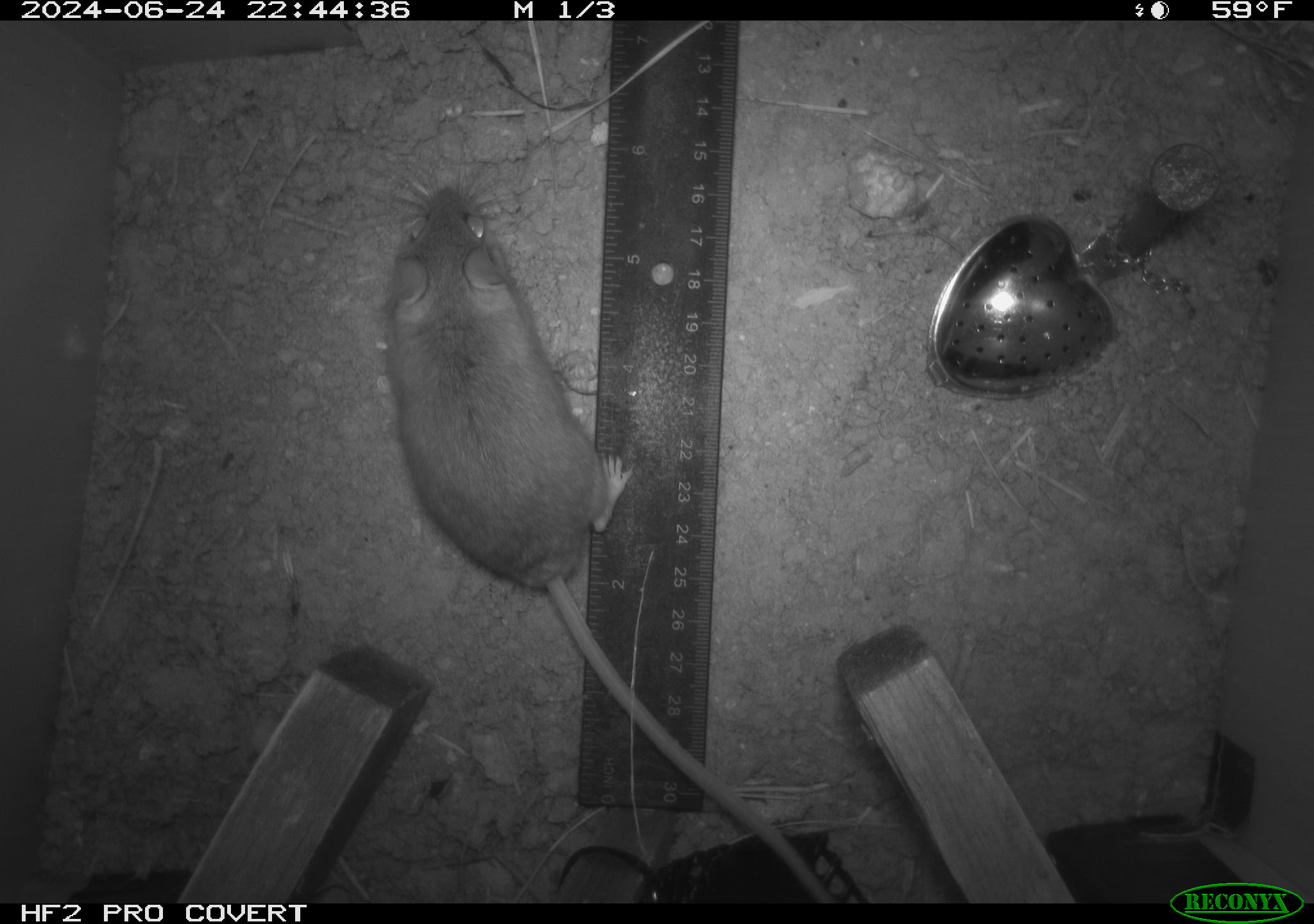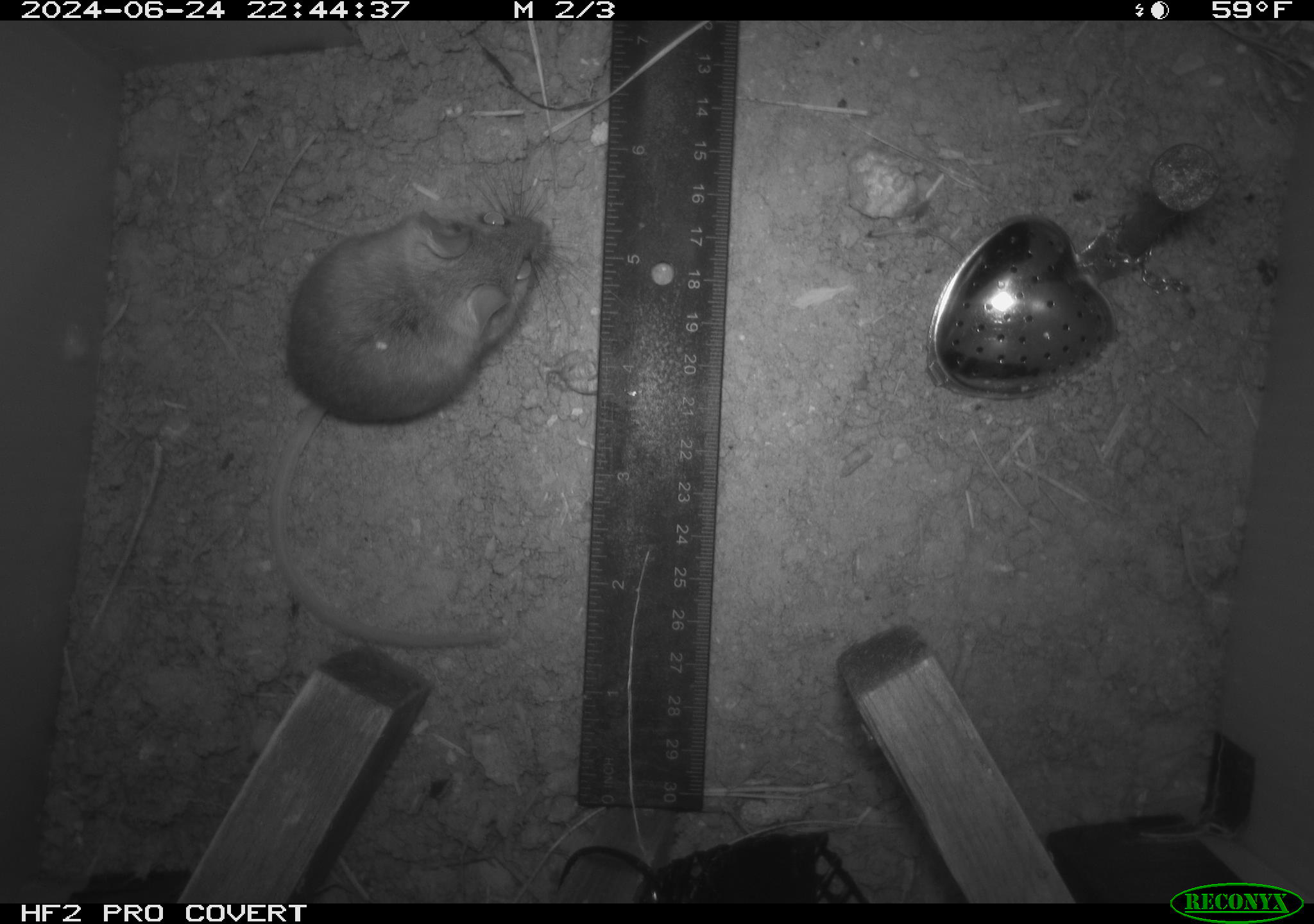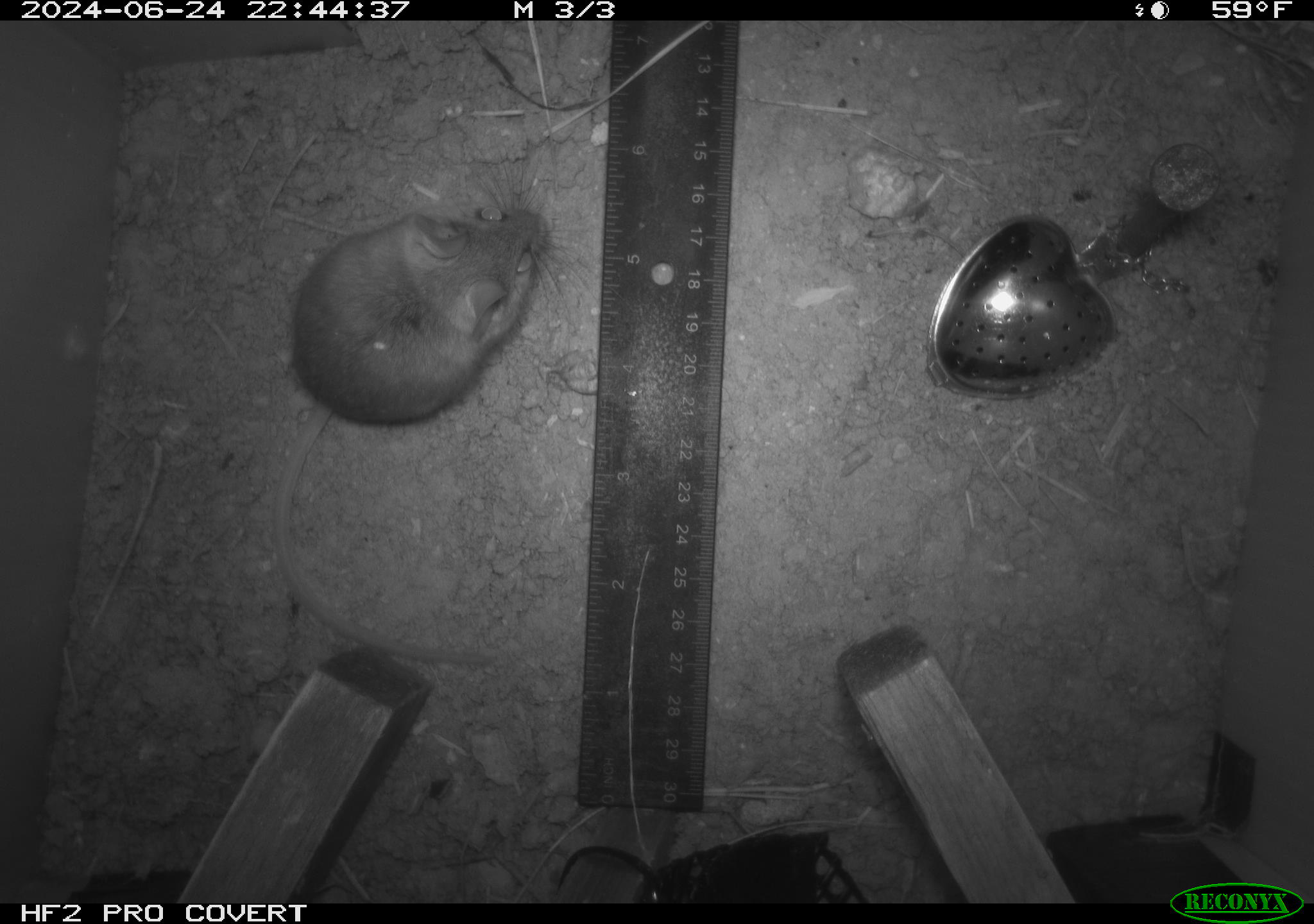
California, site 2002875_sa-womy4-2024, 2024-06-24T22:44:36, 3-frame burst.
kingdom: Animalia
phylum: Chordata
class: Mammalia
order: Rodentia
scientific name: Rodentia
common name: mouse species